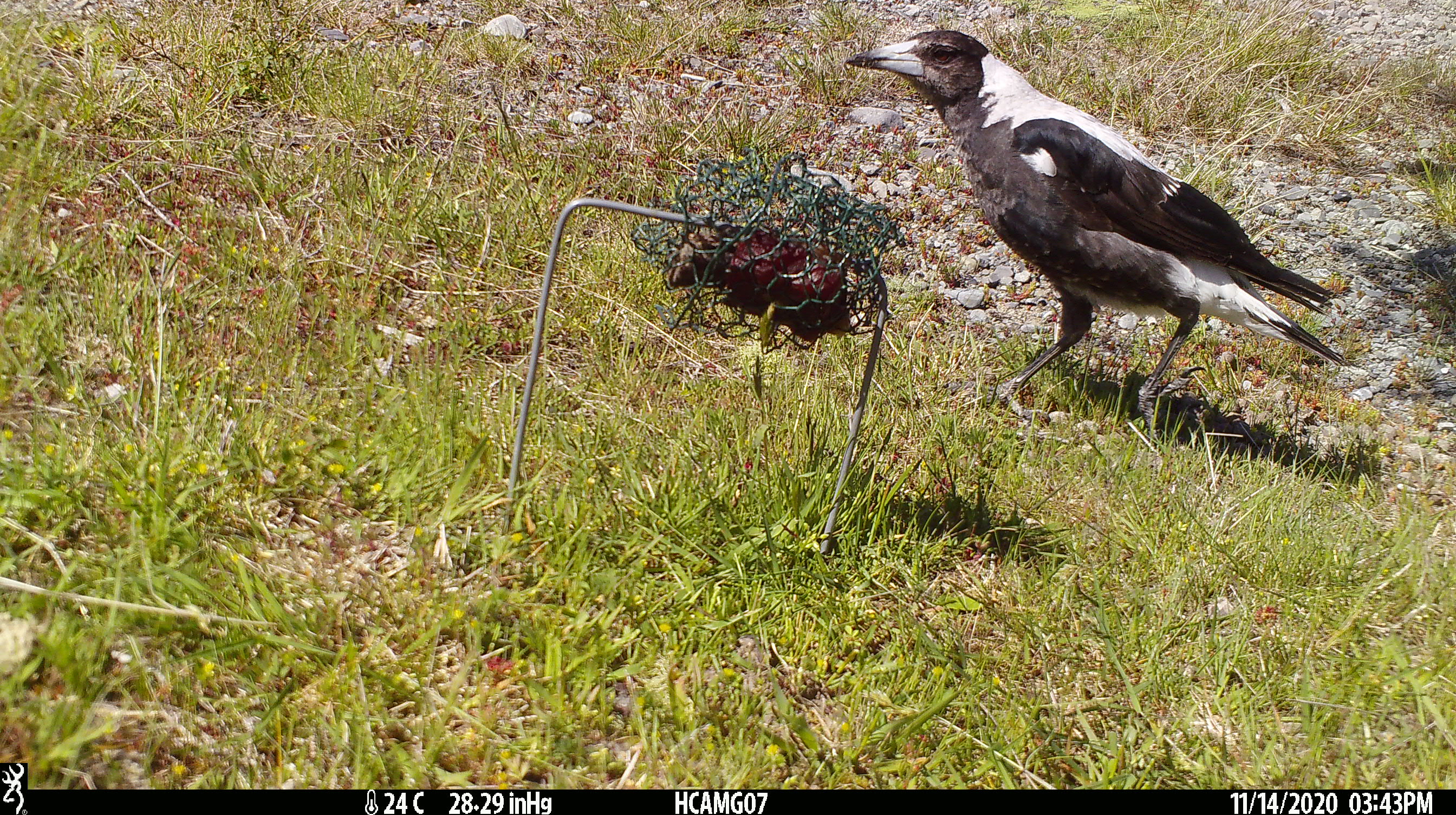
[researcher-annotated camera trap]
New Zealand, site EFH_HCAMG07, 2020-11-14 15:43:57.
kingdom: Animalia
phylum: Chordata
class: Aves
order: Passeriformes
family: Artamidae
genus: Gymnorhina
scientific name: Gymnorhina tibicen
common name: australian magpie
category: magpie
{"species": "magpie (australian magpie) (Gymnorhina tibicen)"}